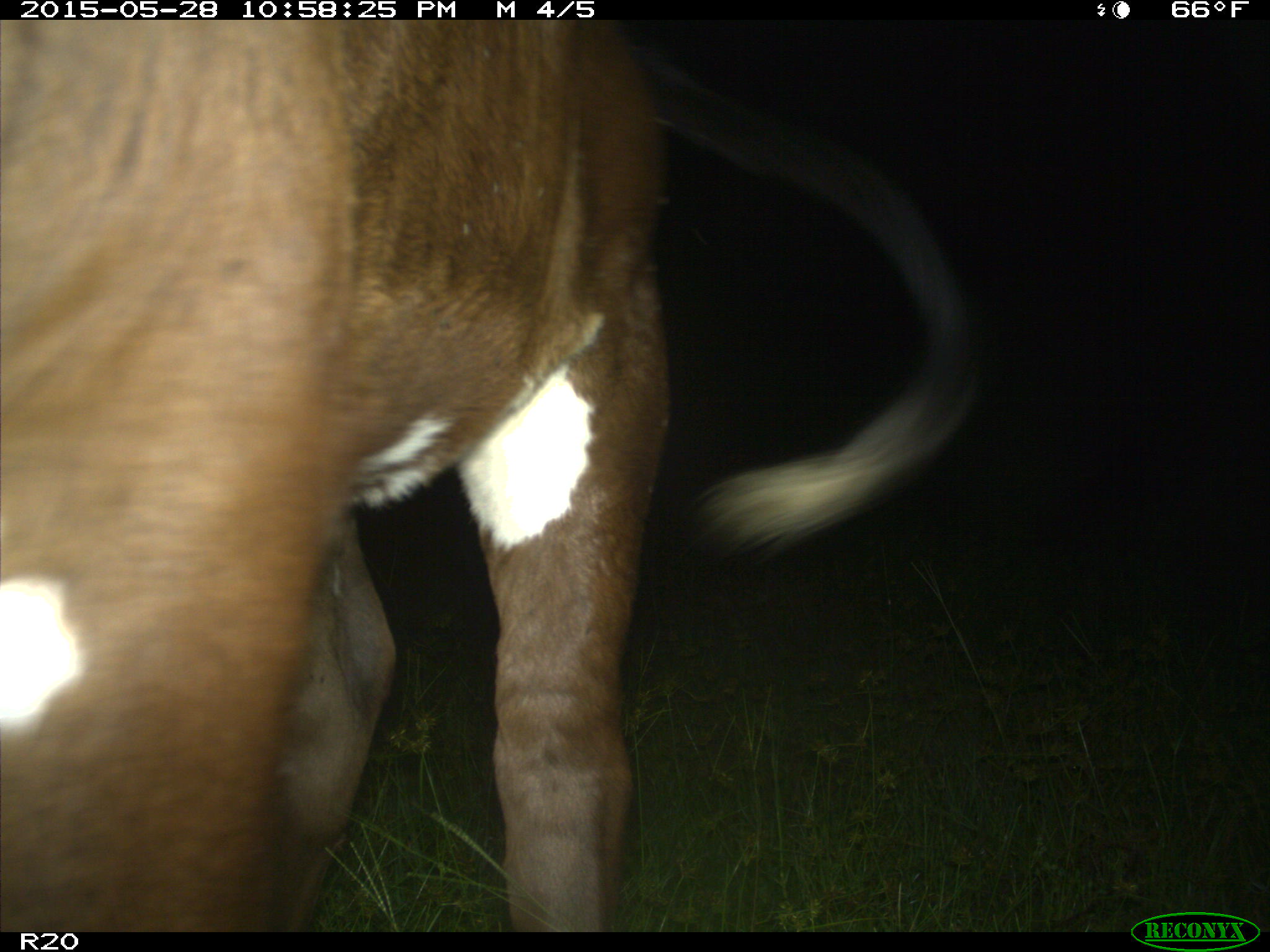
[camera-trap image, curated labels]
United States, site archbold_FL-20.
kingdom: Animalia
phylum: Chordata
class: Mammalia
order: Artiodactyla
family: Bovidae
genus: Bos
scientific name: Bos taurus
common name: domestic cow